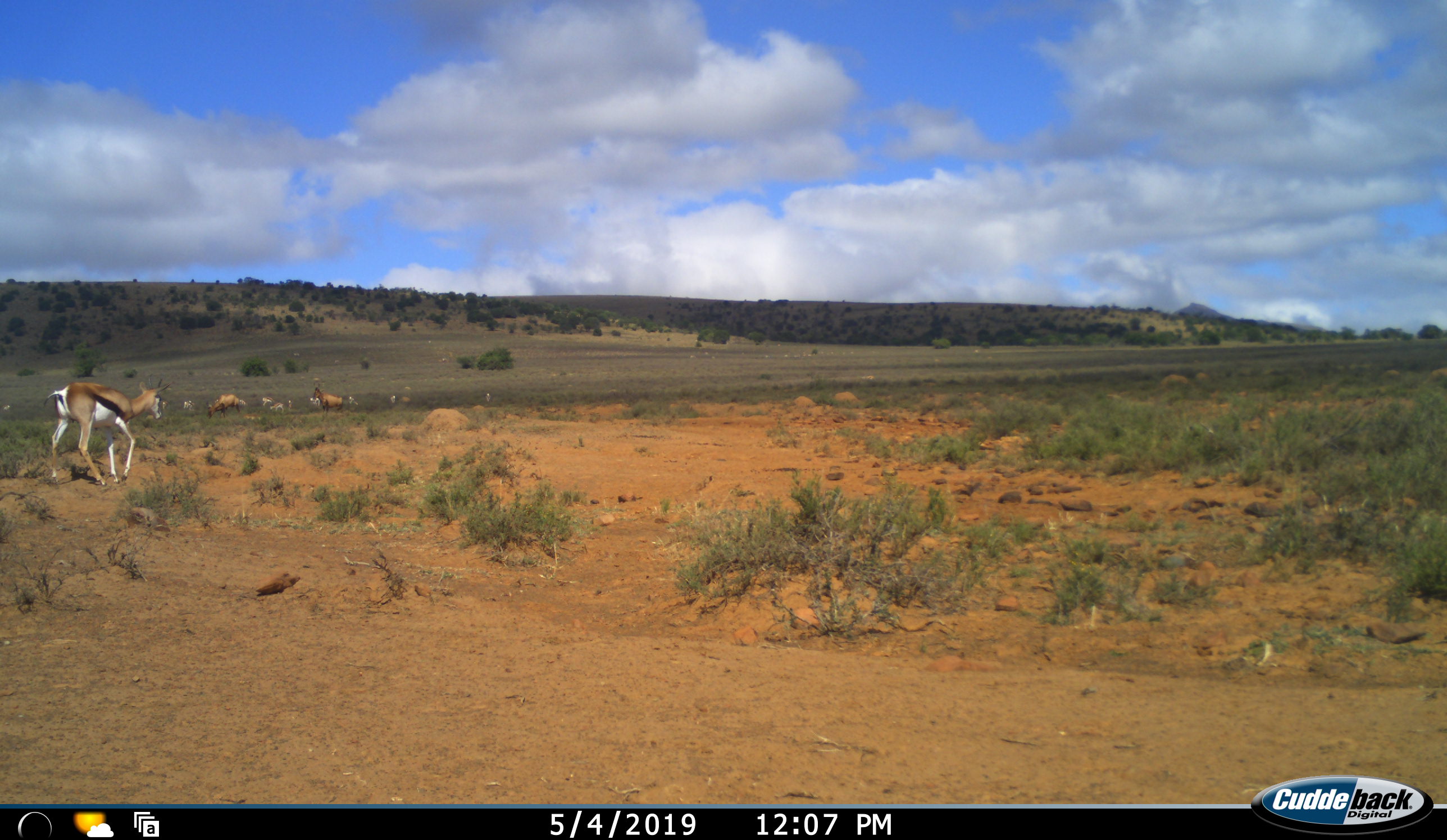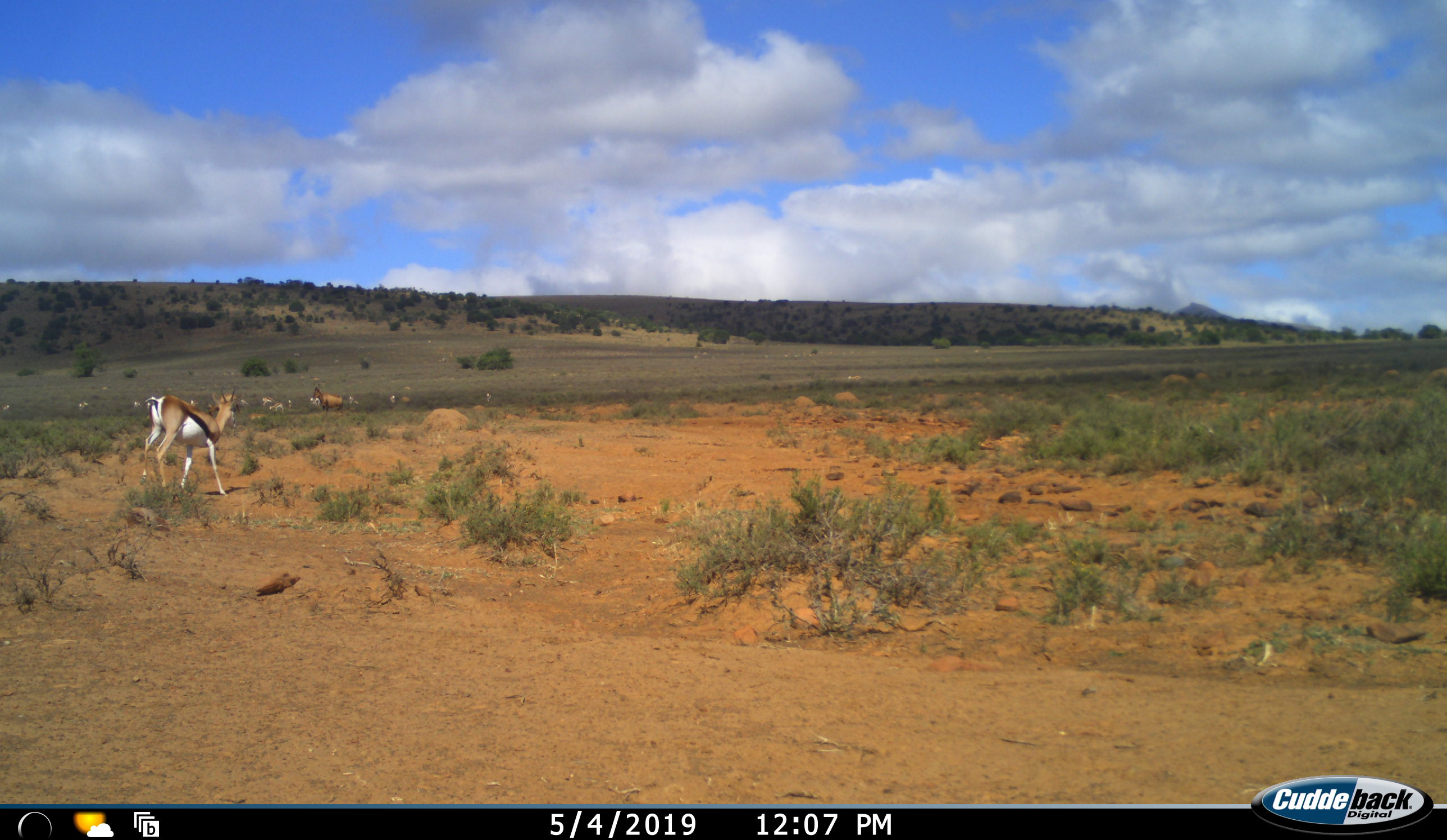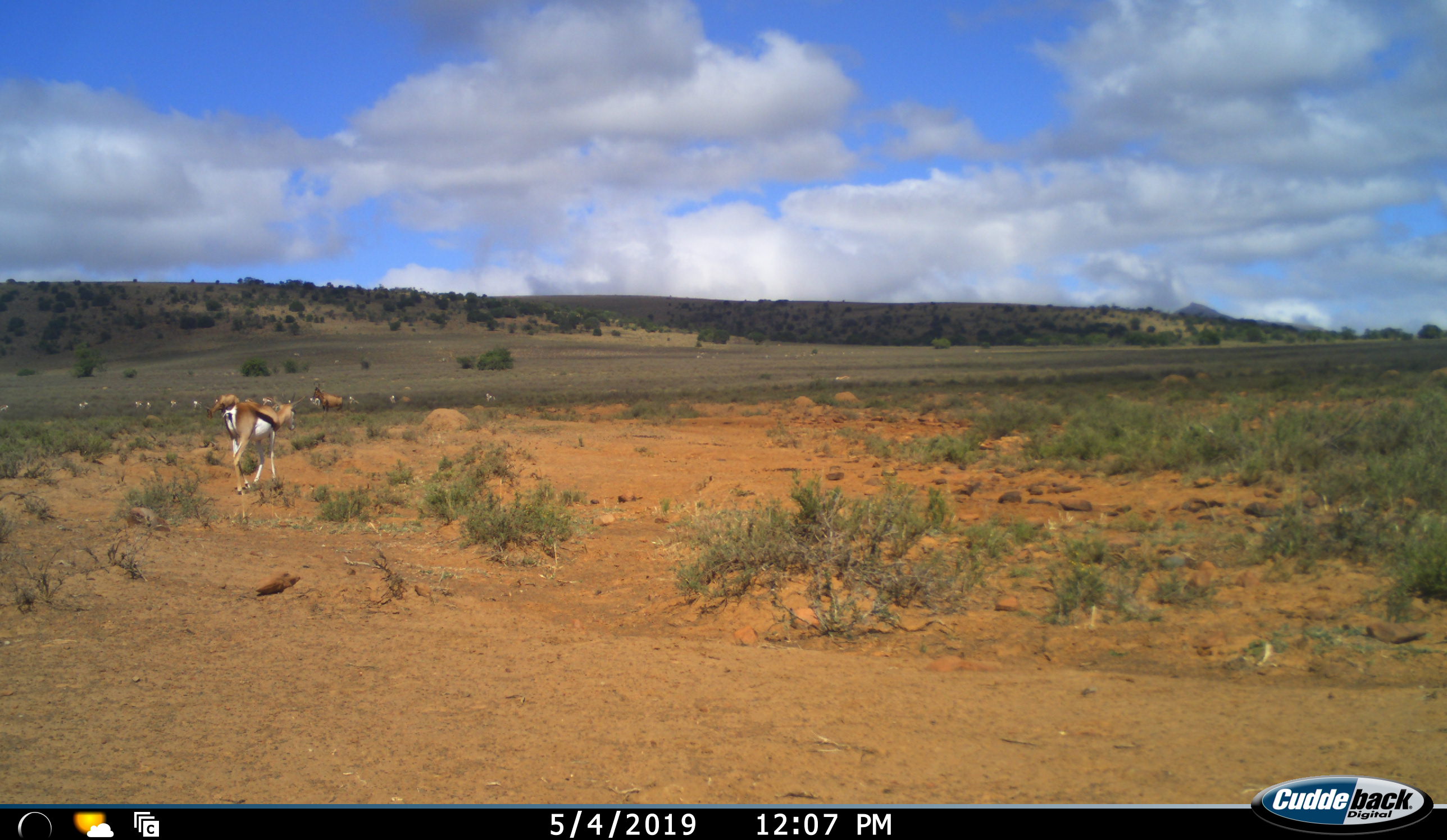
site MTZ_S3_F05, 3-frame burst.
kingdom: Animalia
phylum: Chordata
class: Mammalia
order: Artiodactyla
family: Bovidae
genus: Antidorcas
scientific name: Antidorcas marsupialis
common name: springbok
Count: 11-50.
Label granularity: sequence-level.